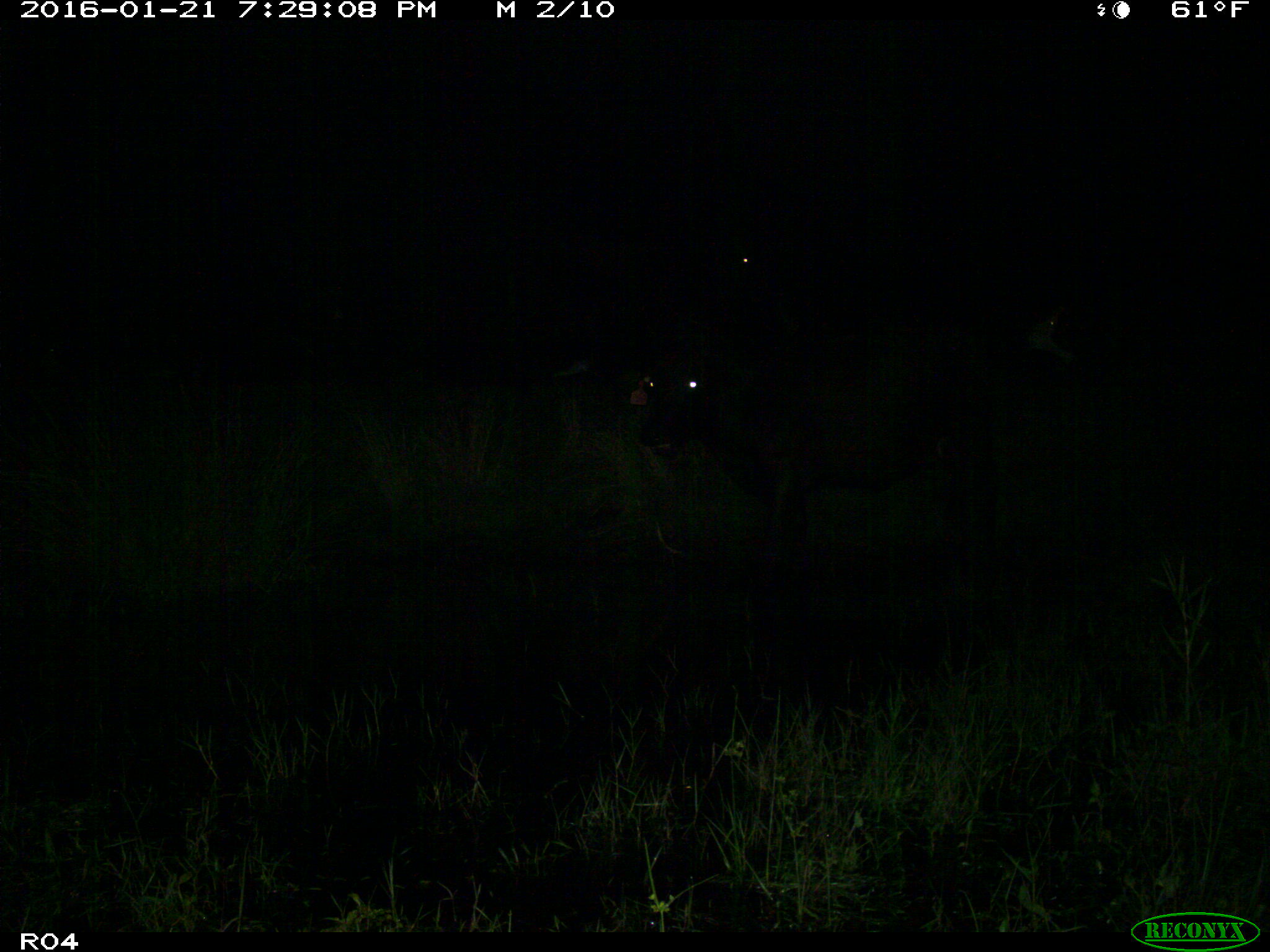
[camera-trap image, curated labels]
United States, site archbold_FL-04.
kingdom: Animalia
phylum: Chordata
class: Mammalia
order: Artiodactyla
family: Bovidae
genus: Bos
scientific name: Bos taurus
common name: domestic cow